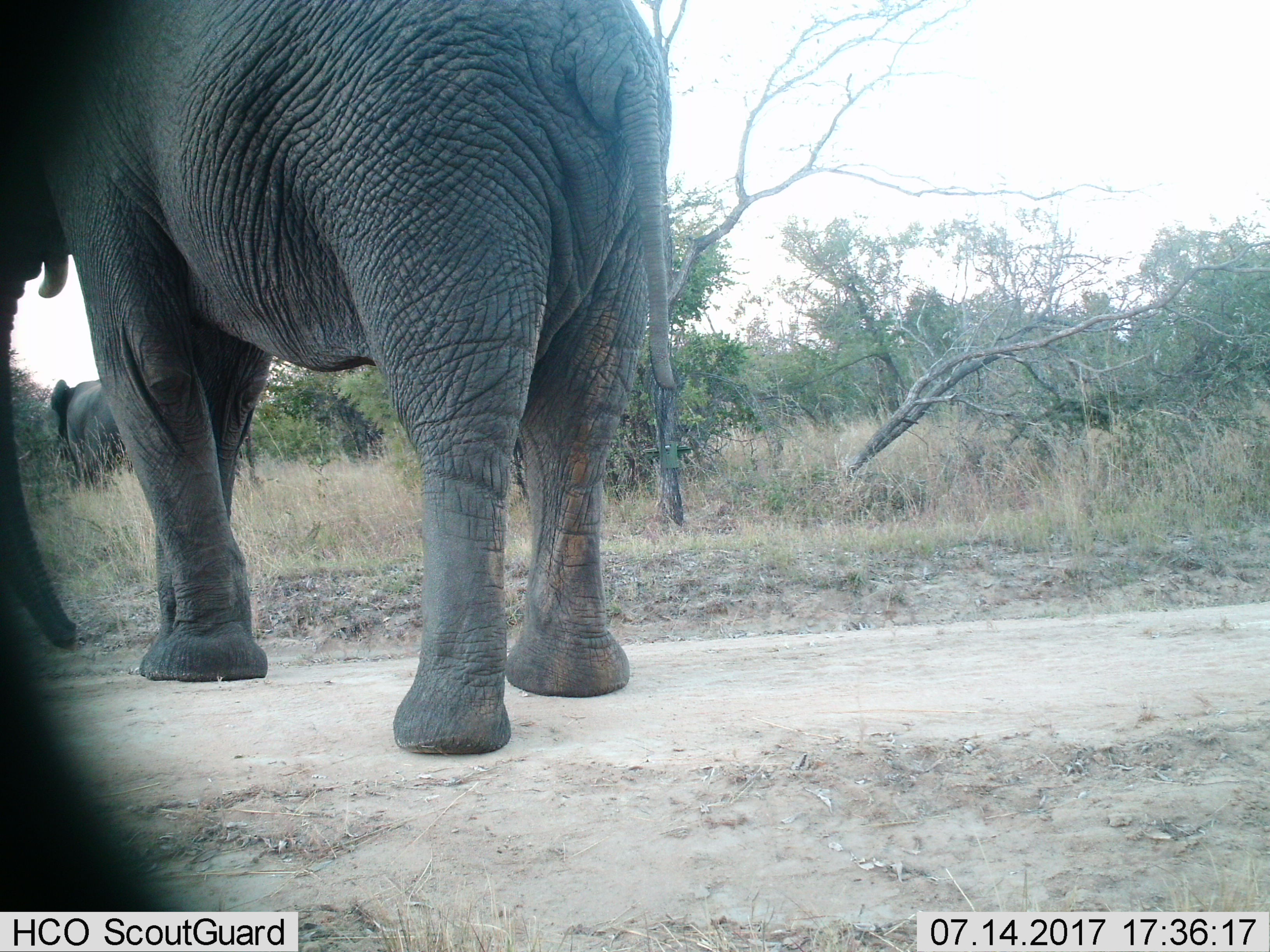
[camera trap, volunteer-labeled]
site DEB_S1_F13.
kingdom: Animalia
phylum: Chordata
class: Mammalia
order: Proboscidea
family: Elephantidae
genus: Loxodonta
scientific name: Loxodonta africana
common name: african bush elephant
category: elephant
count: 2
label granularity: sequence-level